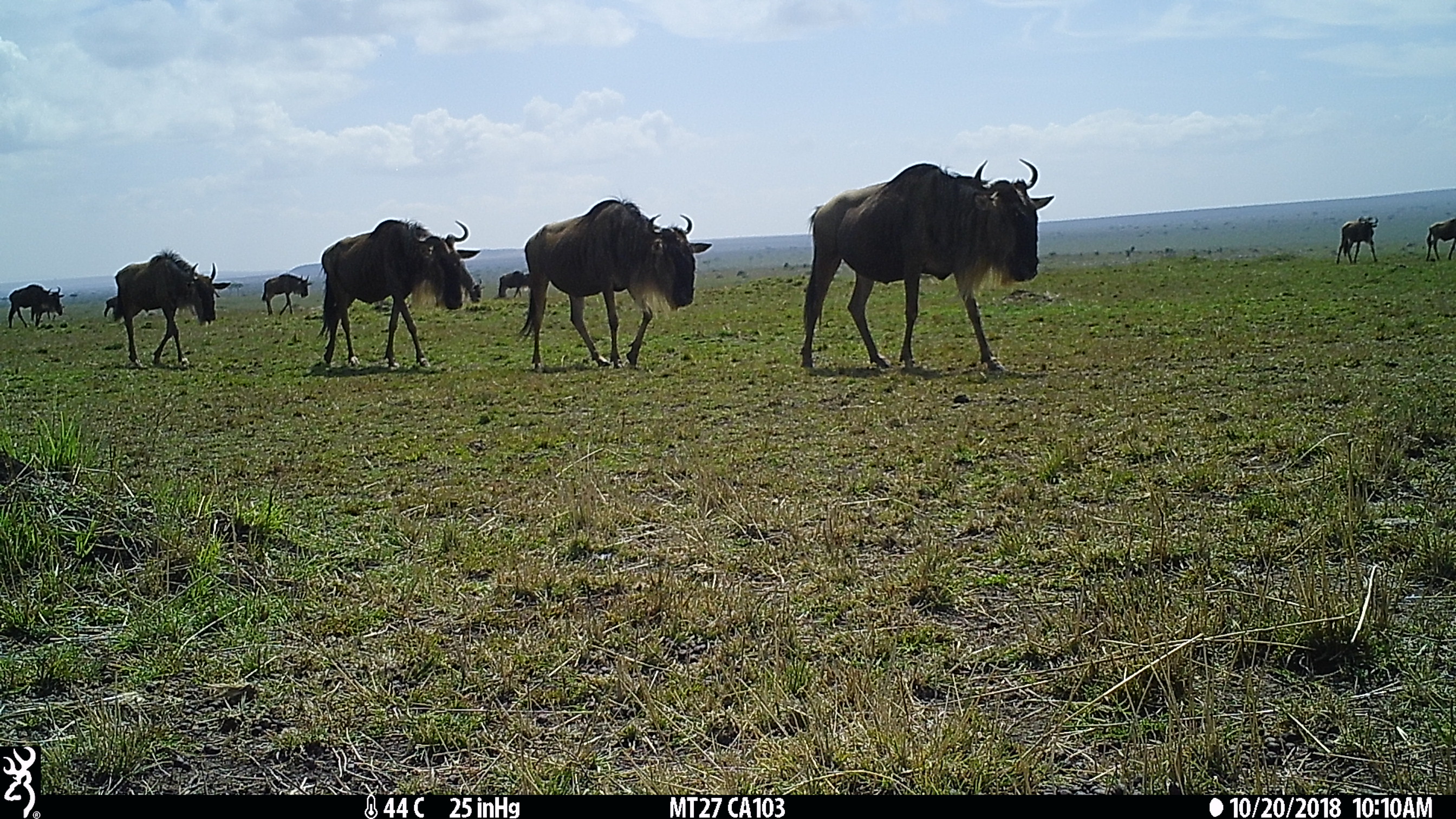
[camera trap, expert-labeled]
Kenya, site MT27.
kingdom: Animalia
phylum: Chordata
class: Mammalia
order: Artiodactyla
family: Bovidae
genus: Connochaetes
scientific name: Connochaetes taurinus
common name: blue wildebeest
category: wildebeest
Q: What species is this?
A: Wildebeest (blue wildebeest) (Connochaetes taurinus).